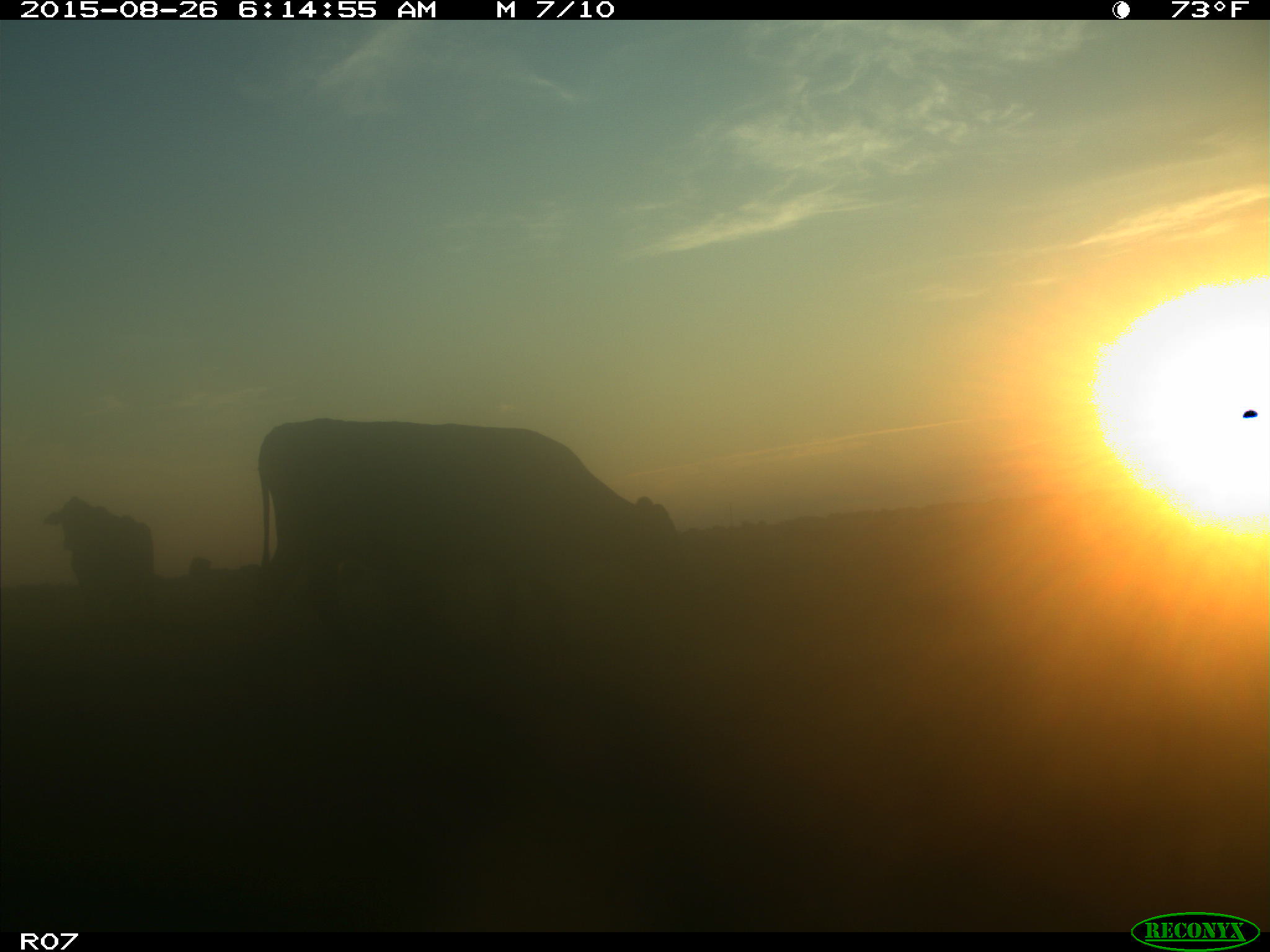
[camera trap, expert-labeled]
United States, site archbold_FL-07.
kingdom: Animalia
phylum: Chordata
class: Mammalia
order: Artiodactyla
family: Bovidae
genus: Bos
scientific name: Bos taurus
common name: domestic cow